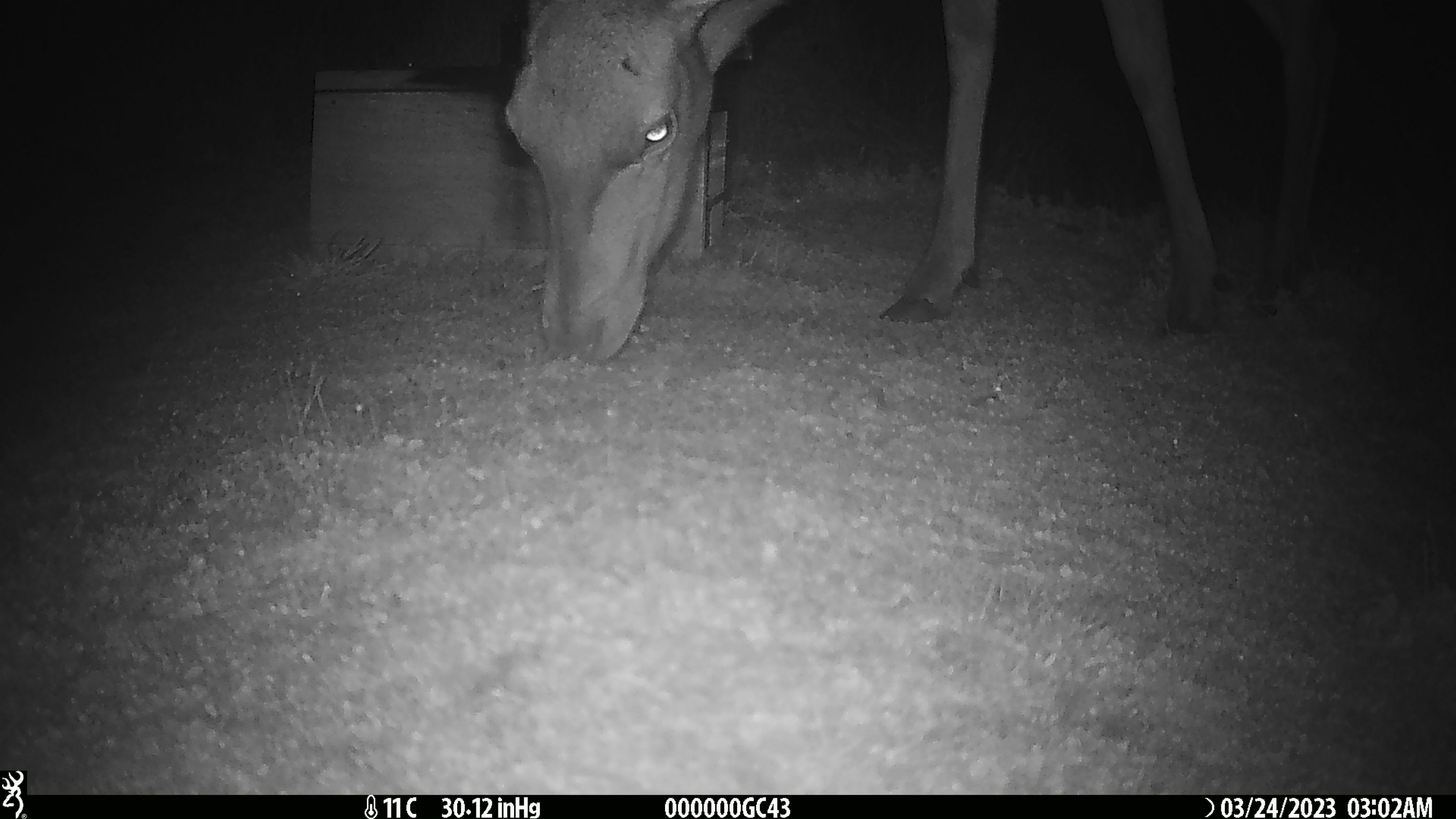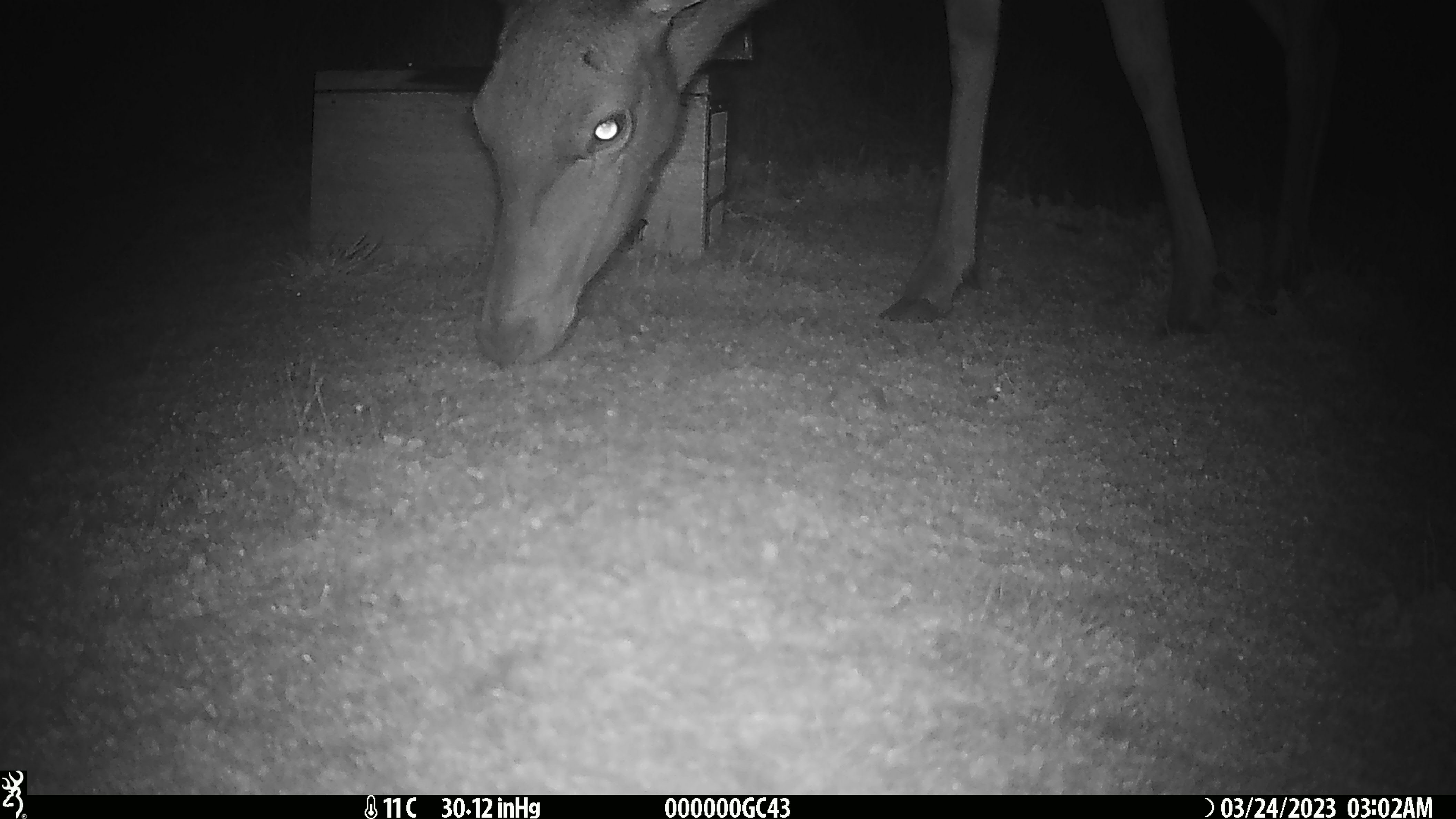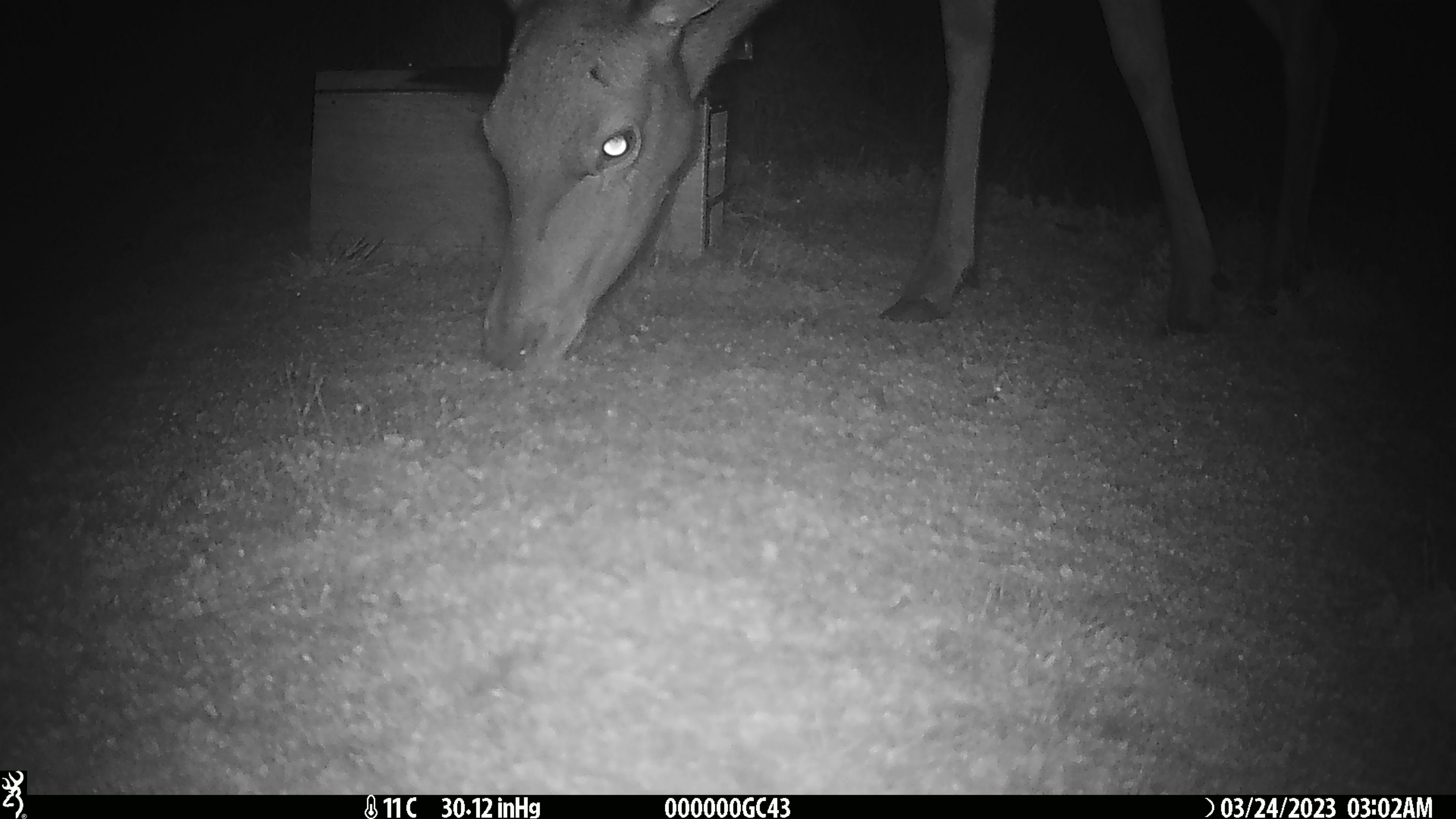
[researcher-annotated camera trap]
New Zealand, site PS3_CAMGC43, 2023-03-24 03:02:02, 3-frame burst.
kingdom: Animalia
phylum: Chordata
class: Mammalia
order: Artiodactyla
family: Cervidae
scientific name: Cervidae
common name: deer